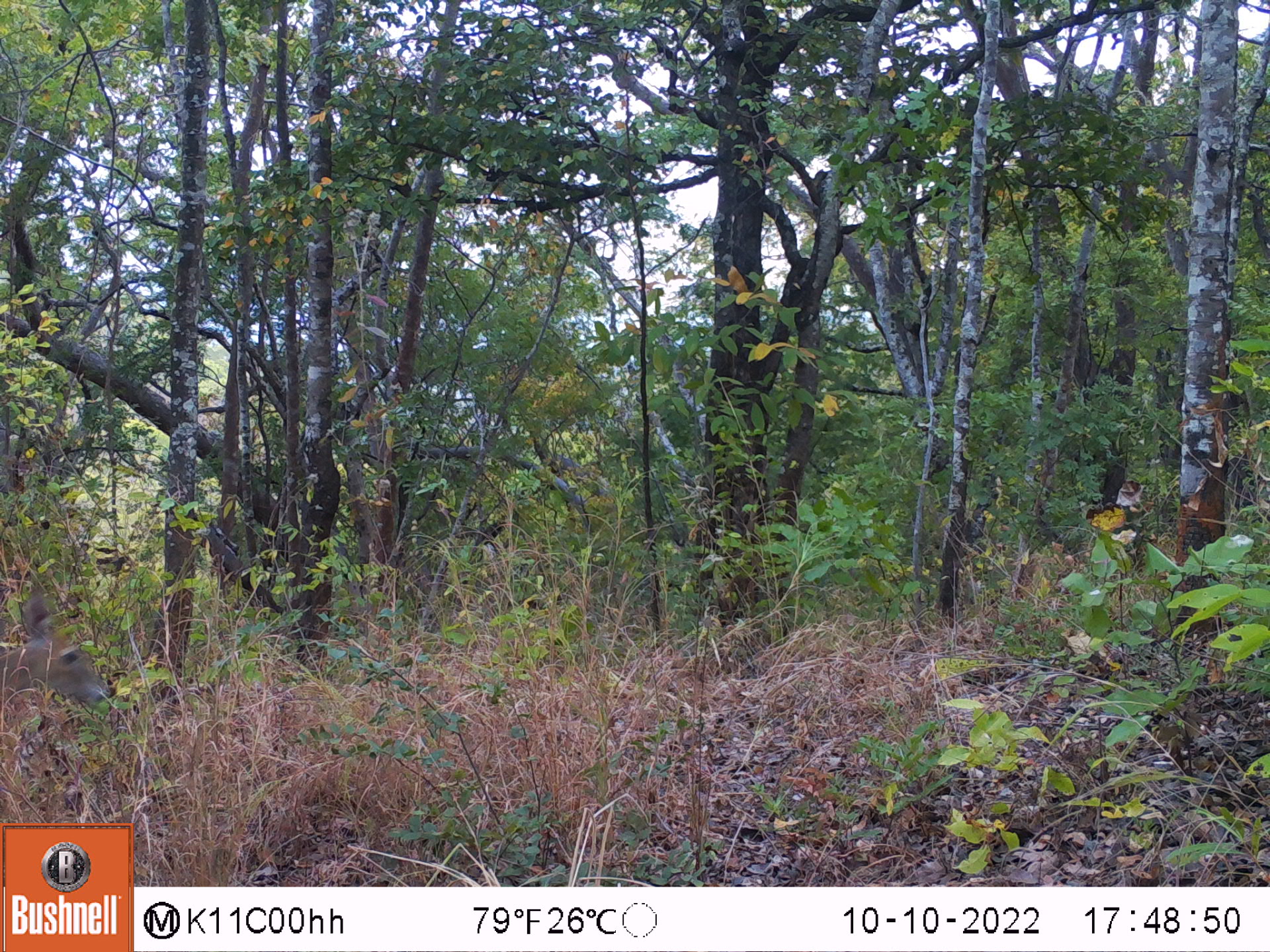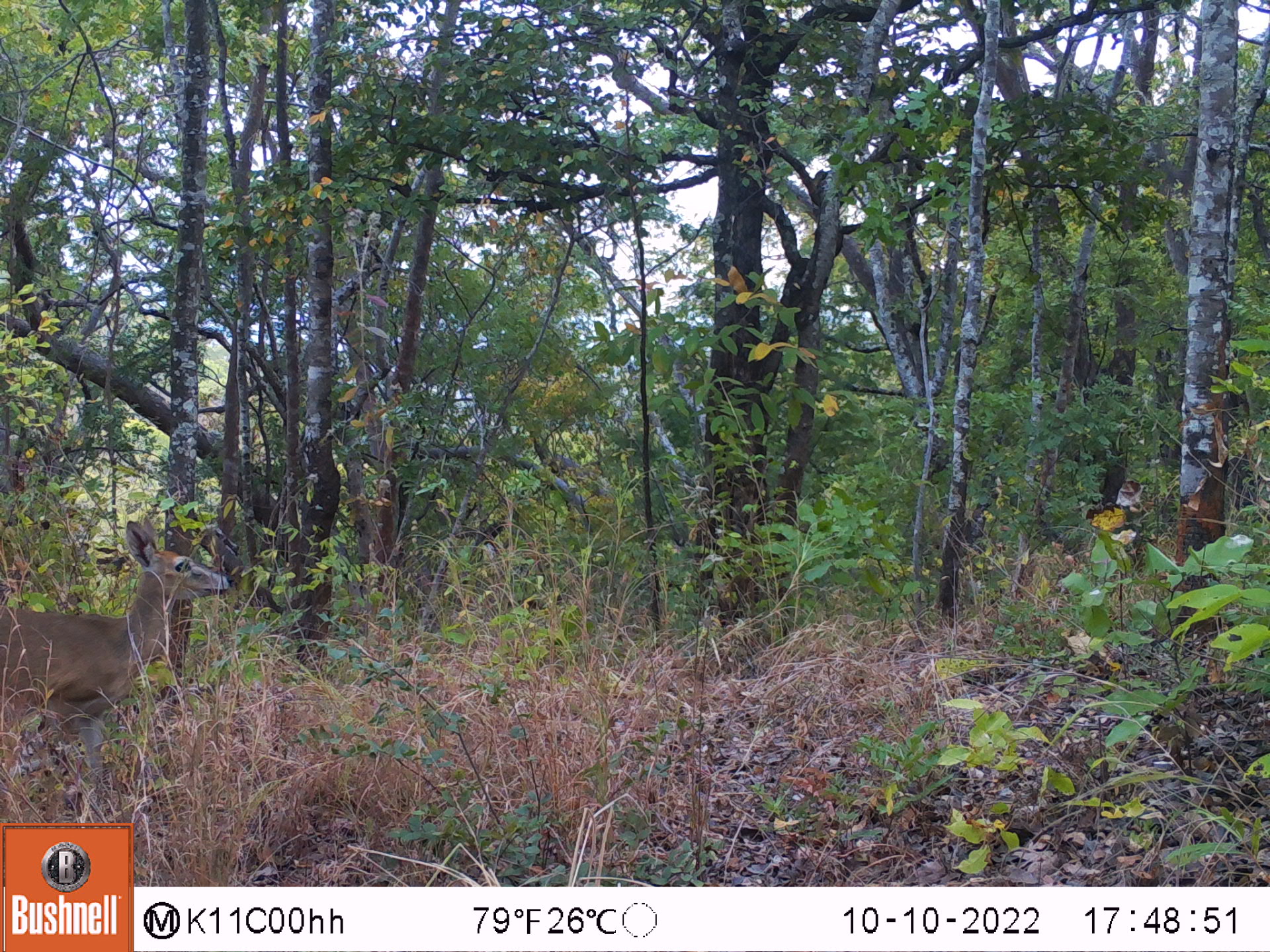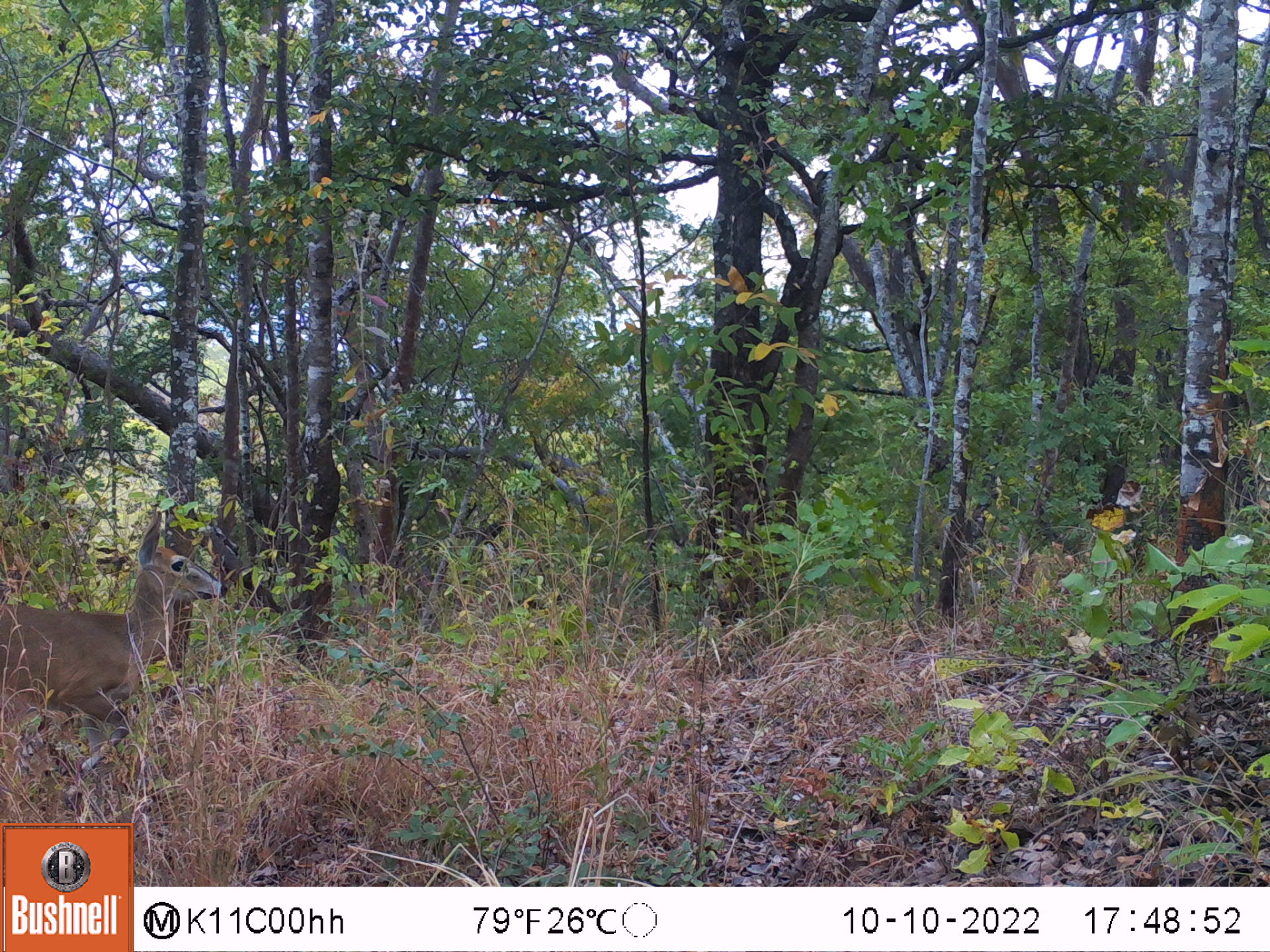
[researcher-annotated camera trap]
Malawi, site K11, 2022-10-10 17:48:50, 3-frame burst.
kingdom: Animalia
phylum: Chordata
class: Mammalia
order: Artiodactyla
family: Bovidae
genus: Sylvicapra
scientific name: Sylvicapra grimmia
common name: common duiker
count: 1